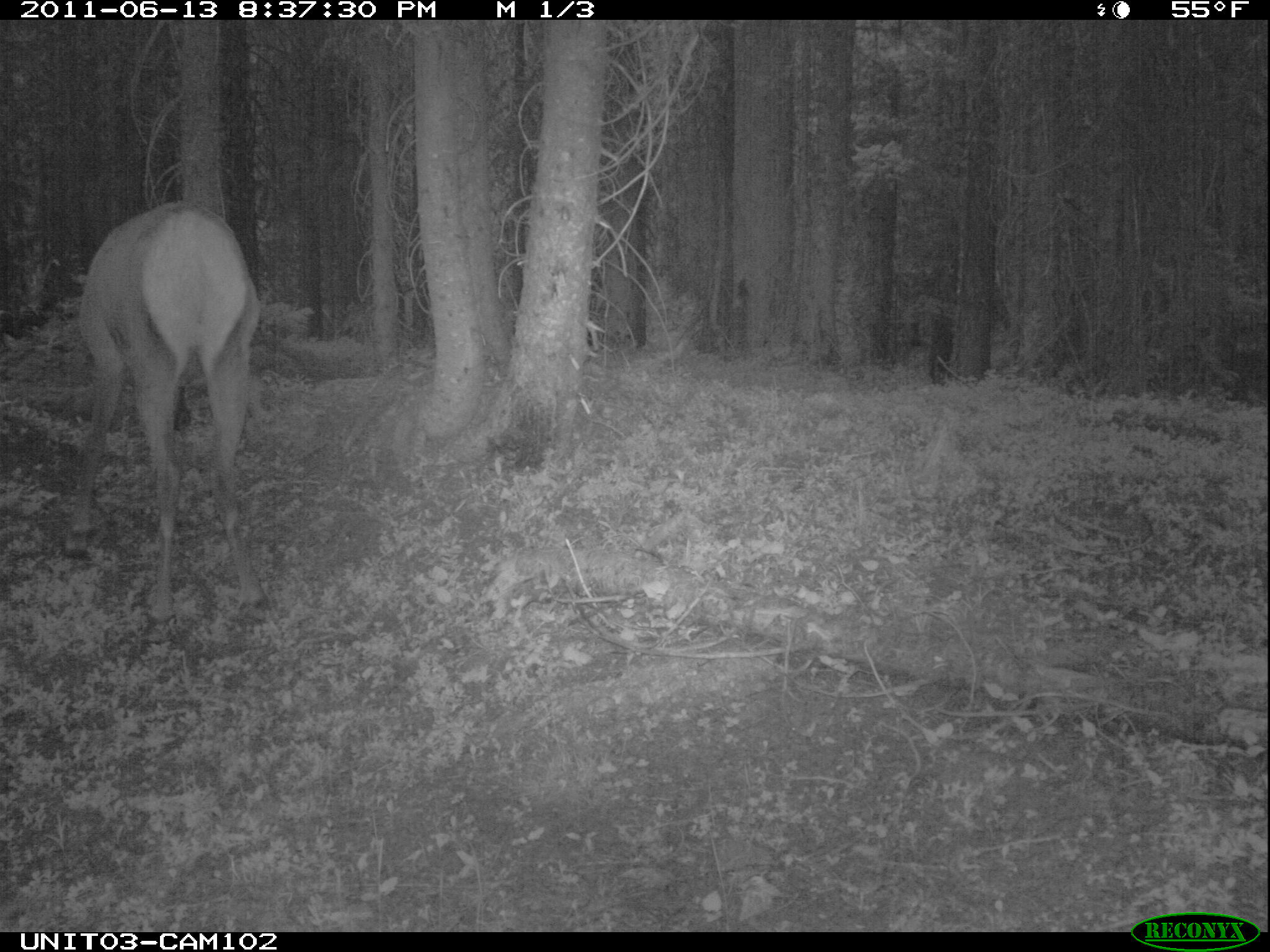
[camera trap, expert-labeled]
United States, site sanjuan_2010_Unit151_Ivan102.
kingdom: Animalia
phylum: Chordata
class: Mammalia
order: Artiodactyla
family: Cervidae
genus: Cervus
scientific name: Cervus elaphus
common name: red deer